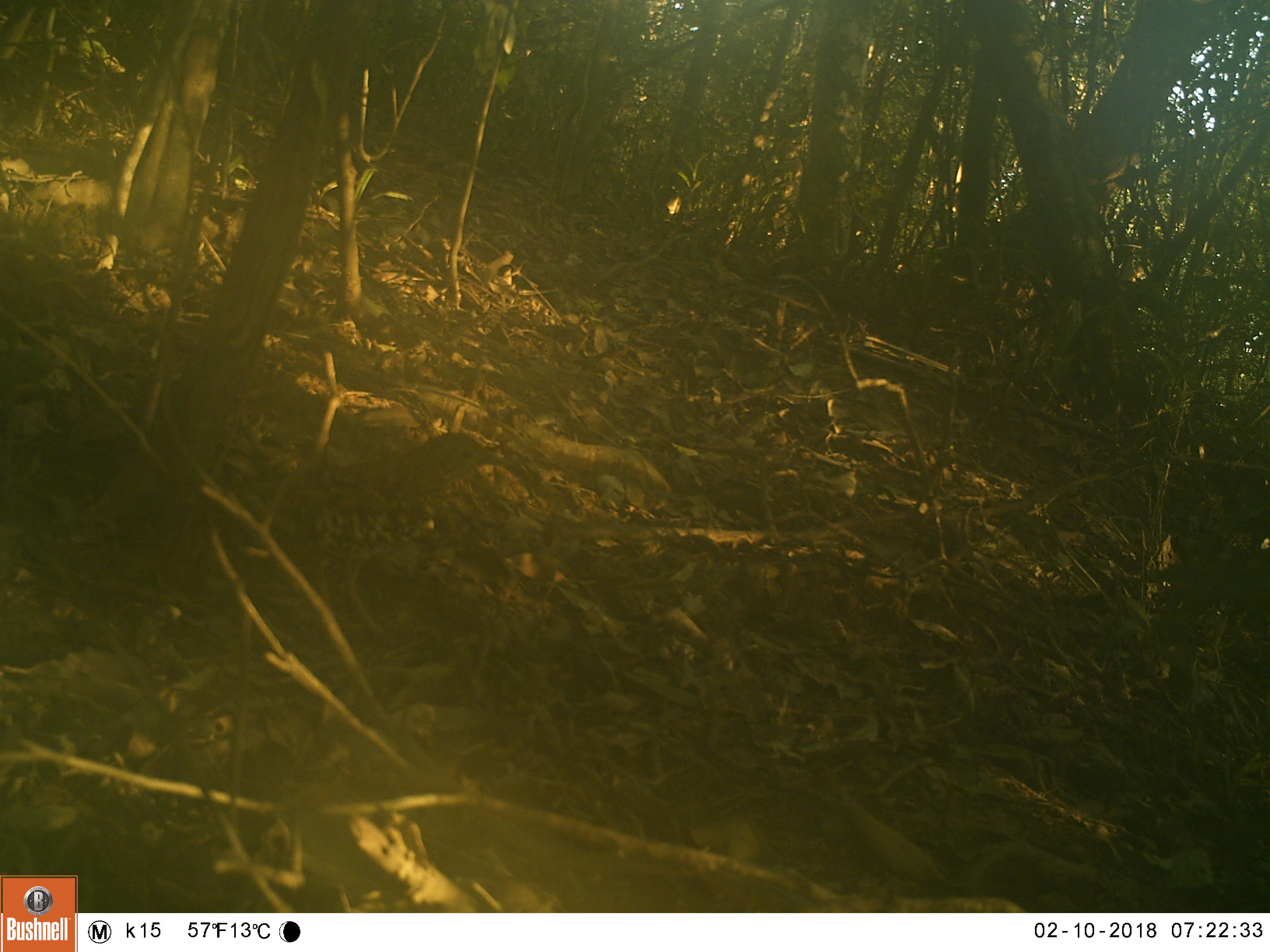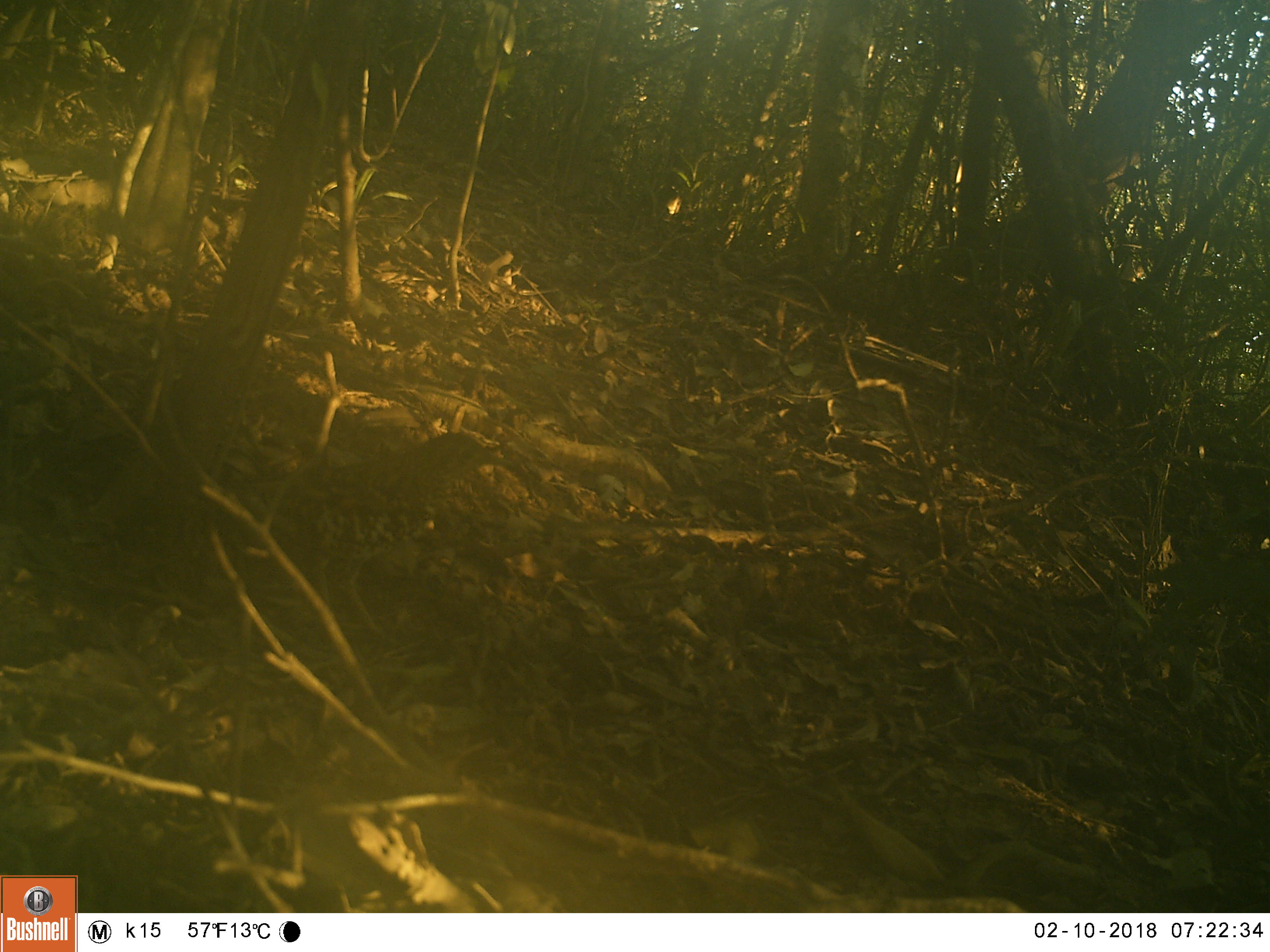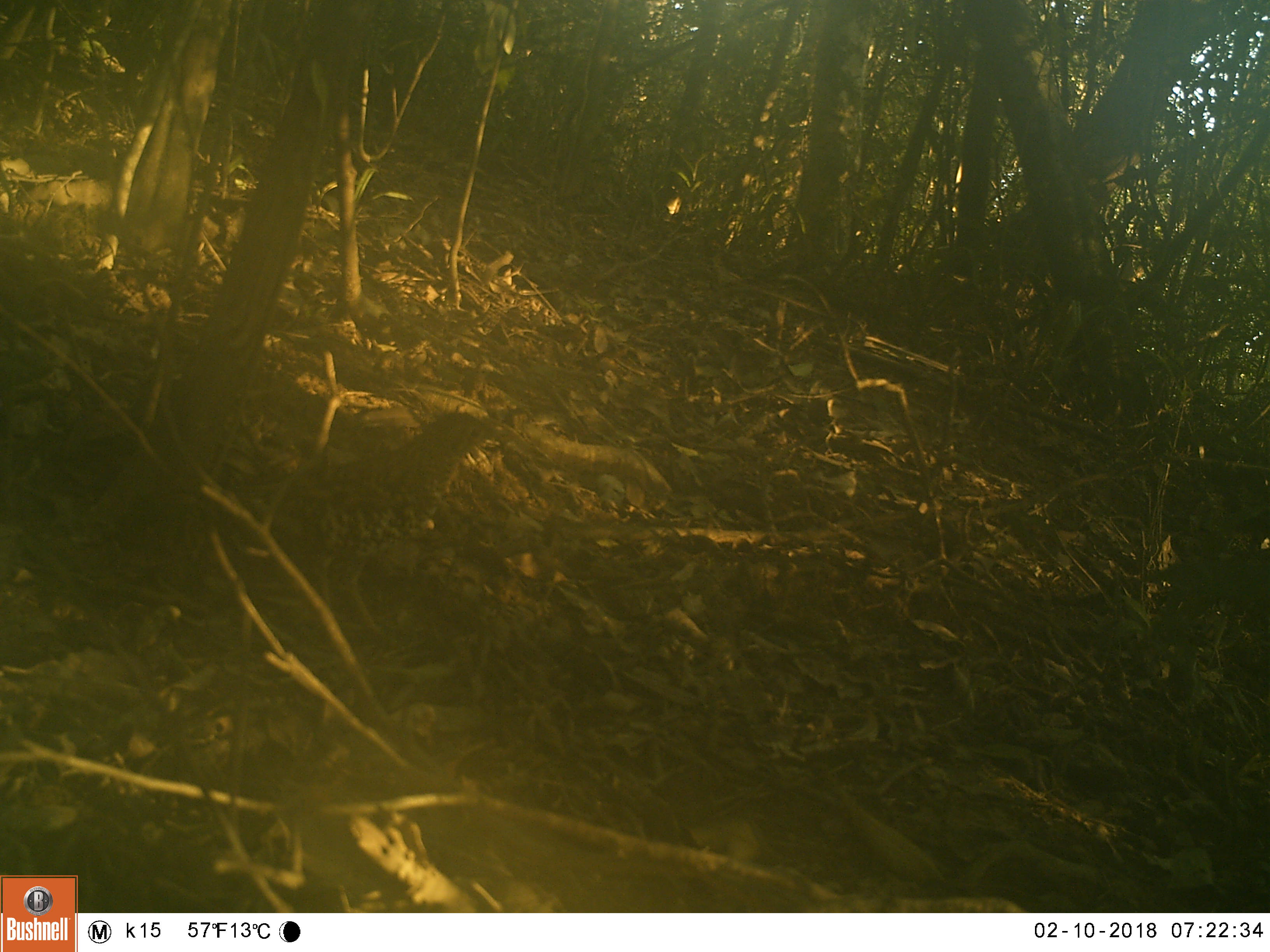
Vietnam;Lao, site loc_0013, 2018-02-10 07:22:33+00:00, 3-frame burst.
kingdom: Animalia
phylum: Chordata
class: Aves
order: Passeriformes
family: Turdidae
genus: Zoothera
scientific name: Zoothera dauma dauma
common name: scaly thrush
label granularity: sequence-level